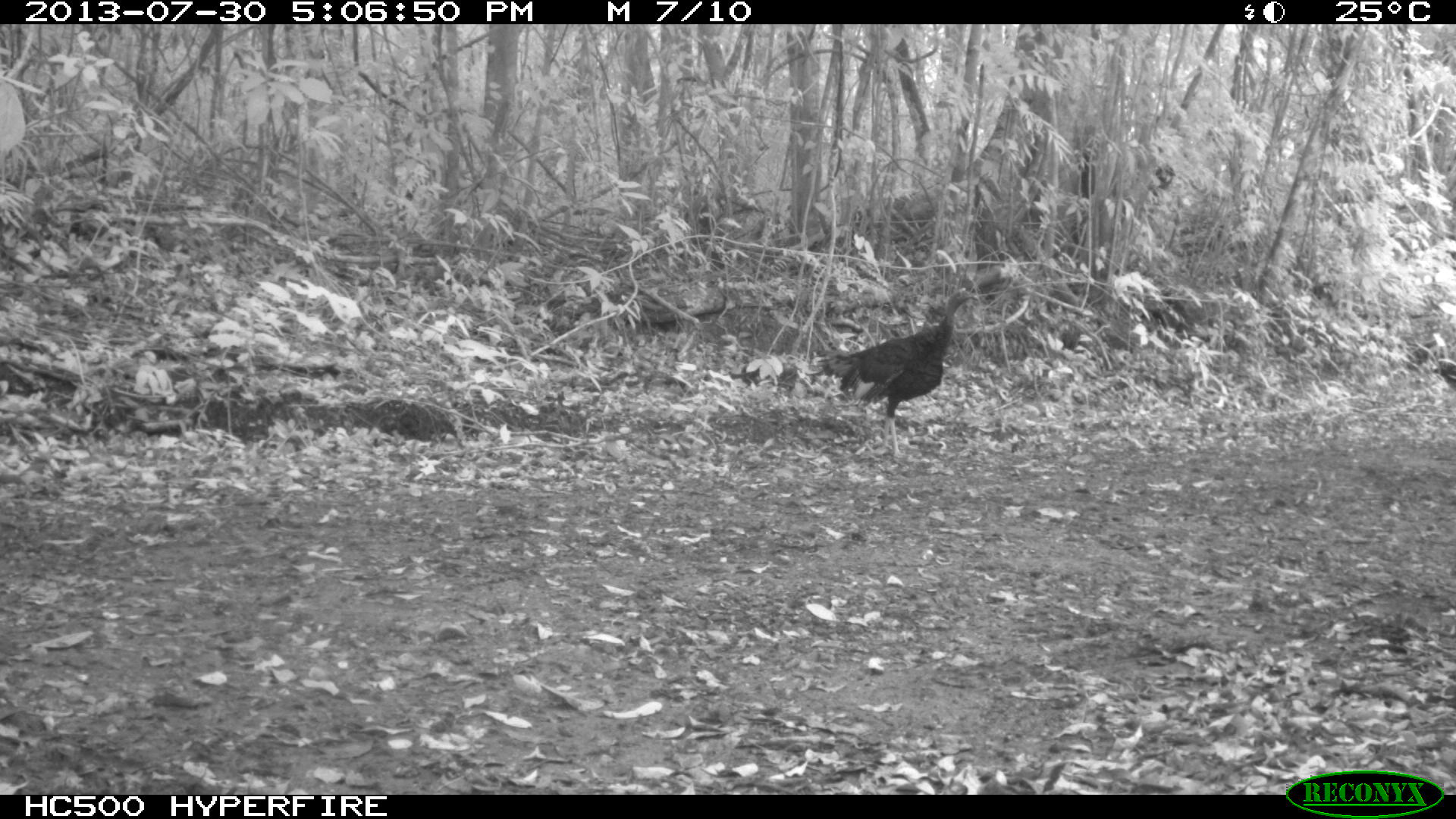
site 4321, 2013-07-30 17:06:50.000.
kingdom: Animalia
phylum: Chordata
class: Aves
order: Galliformes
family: Phasianidae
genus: Meleagris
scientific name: Meleagris ocellata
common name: ocellated turkey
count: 1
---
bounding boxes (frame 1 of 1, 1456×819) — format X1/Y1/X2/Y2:
meleagris ocellata: 807/288/980/461